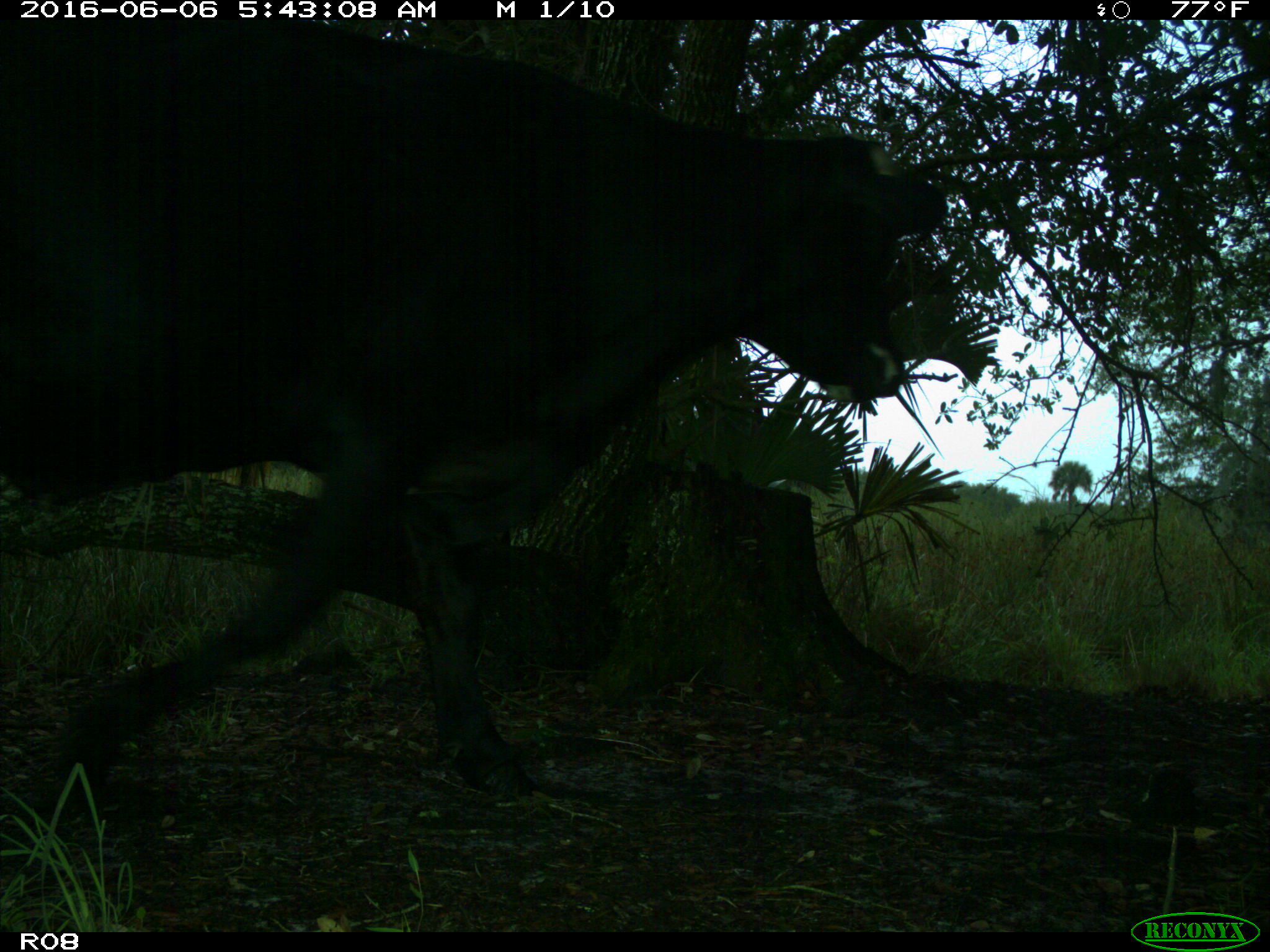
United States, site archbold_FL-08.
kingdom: Animalia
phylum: Chordata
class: Mammalia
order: Artiodactyla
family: Bovidae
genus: Bos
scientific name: Bos taurus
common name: domestic cow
Bos taurus (domestic cow).